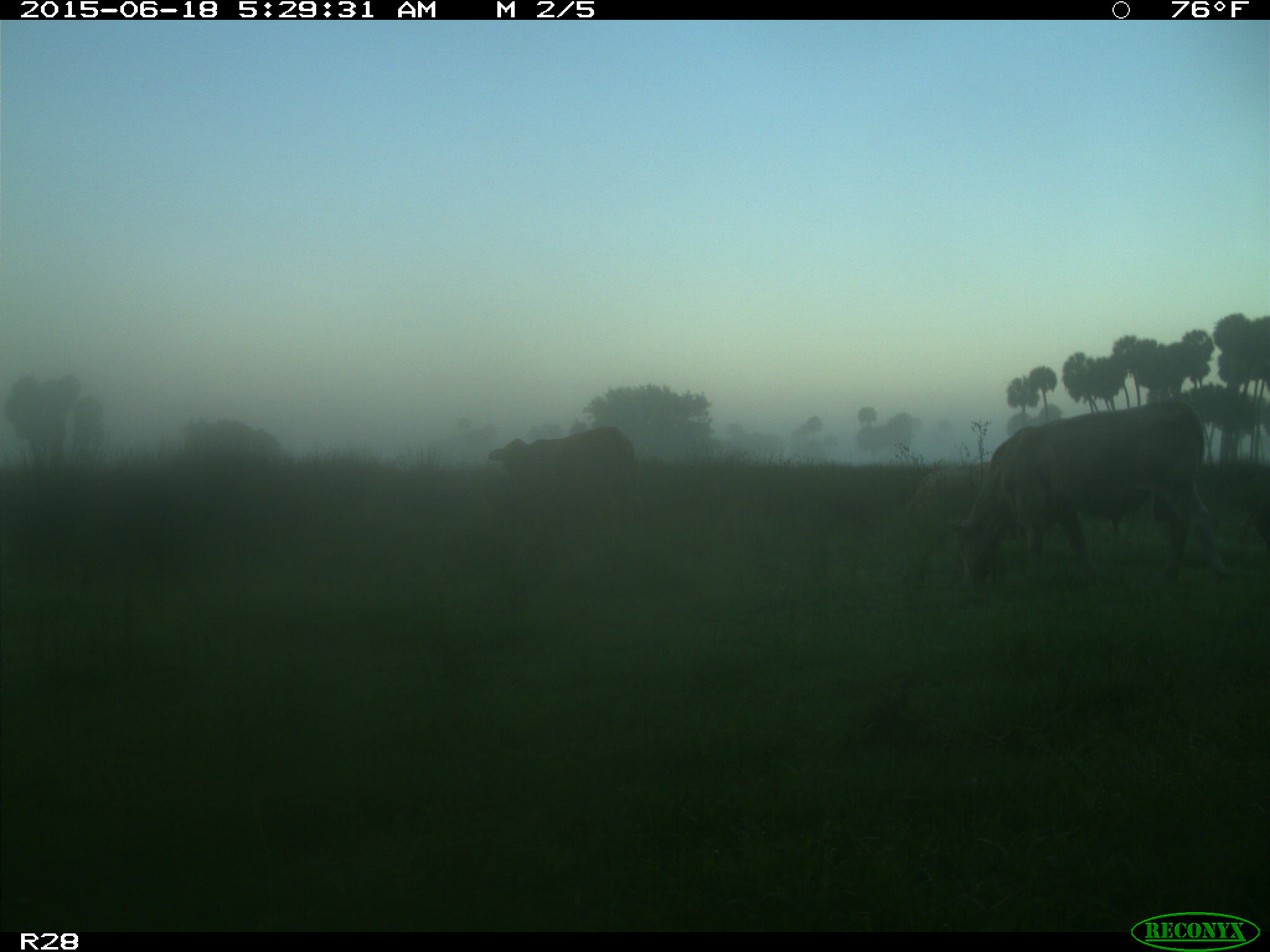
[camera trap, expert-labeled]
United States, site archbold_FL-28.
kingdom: Animalia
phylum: Chordata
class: Mammalia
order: Artiodactyla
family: Bovidae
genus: Bos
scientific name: Bos taurus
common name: domestic cow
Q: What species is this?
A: Bos taurus (domestic cow).